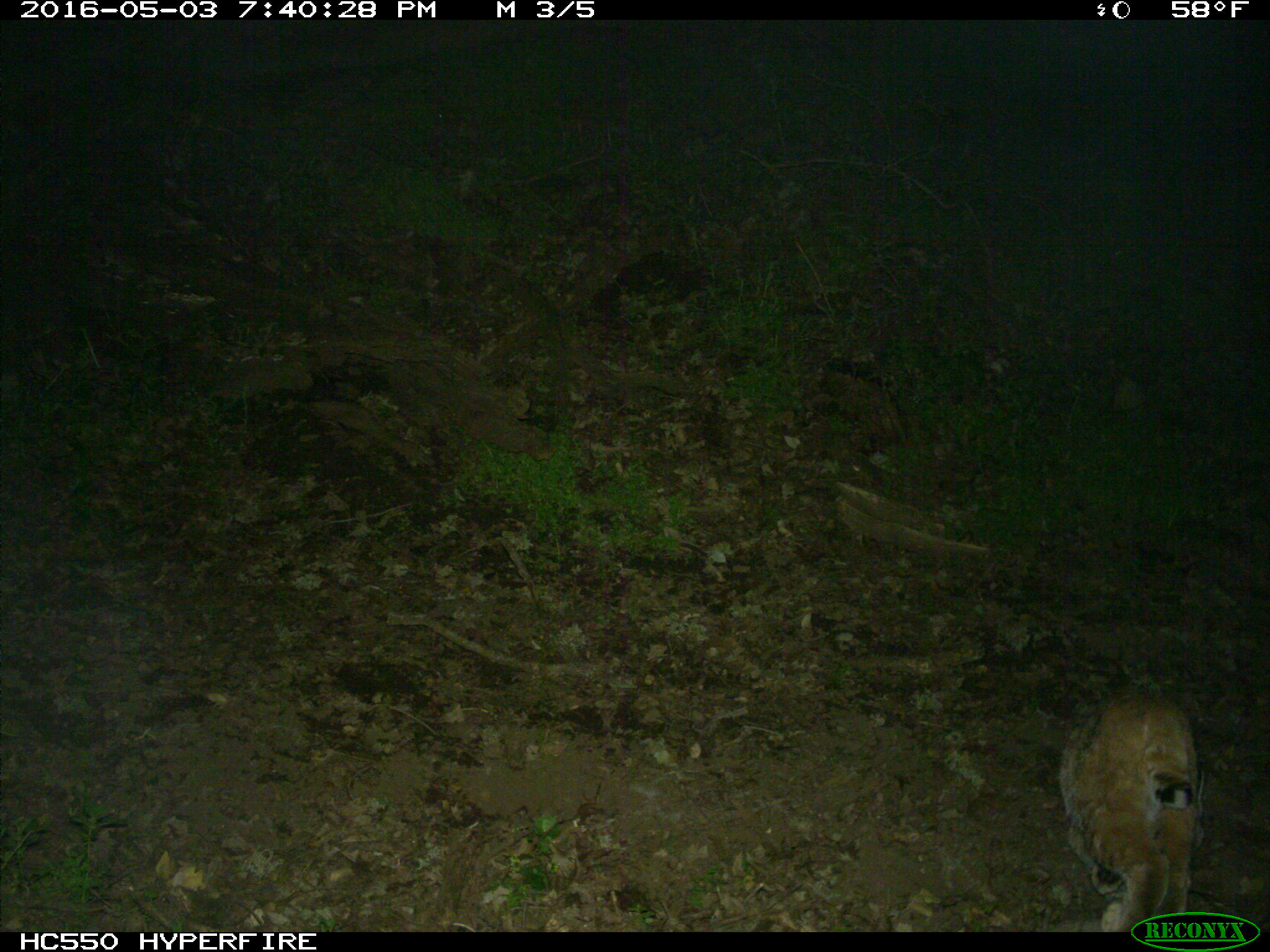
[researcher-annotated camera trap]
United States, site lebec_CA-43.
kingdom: Animalia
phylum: Chordata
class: Mammalia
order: Carnivora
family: Felidae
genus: Lynx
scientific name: Lynx rufus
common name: bobcat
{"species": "Lynx rufus (bobcat)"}